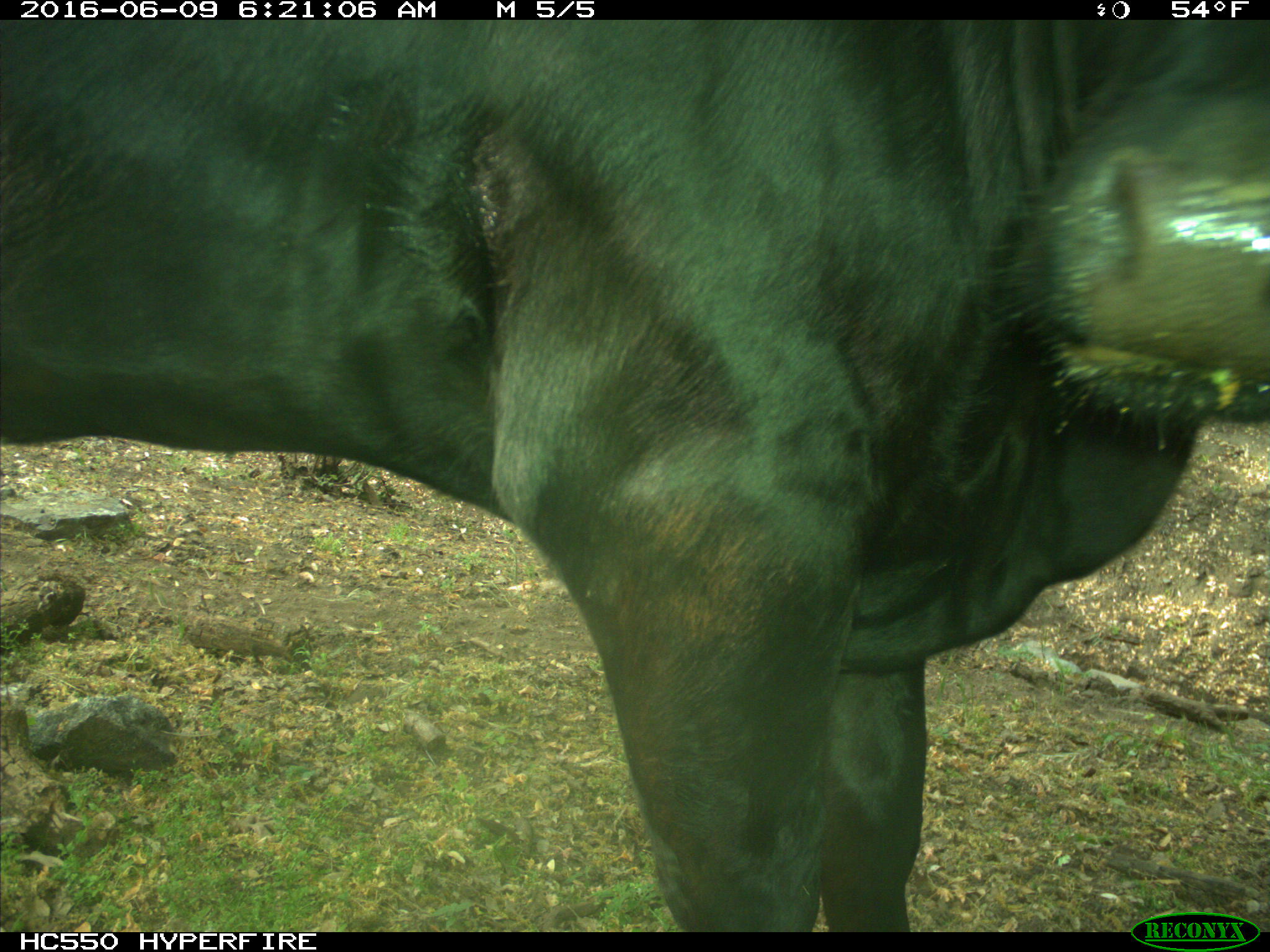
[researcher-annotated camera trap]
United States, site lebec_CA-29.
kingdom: Animalia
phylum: Chordata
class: Mammalia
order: Artiodactyla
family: Bovidae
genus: Bos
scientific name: Bos taurus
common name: domestic cow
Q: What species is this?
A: Bos taurus (domestic cow).